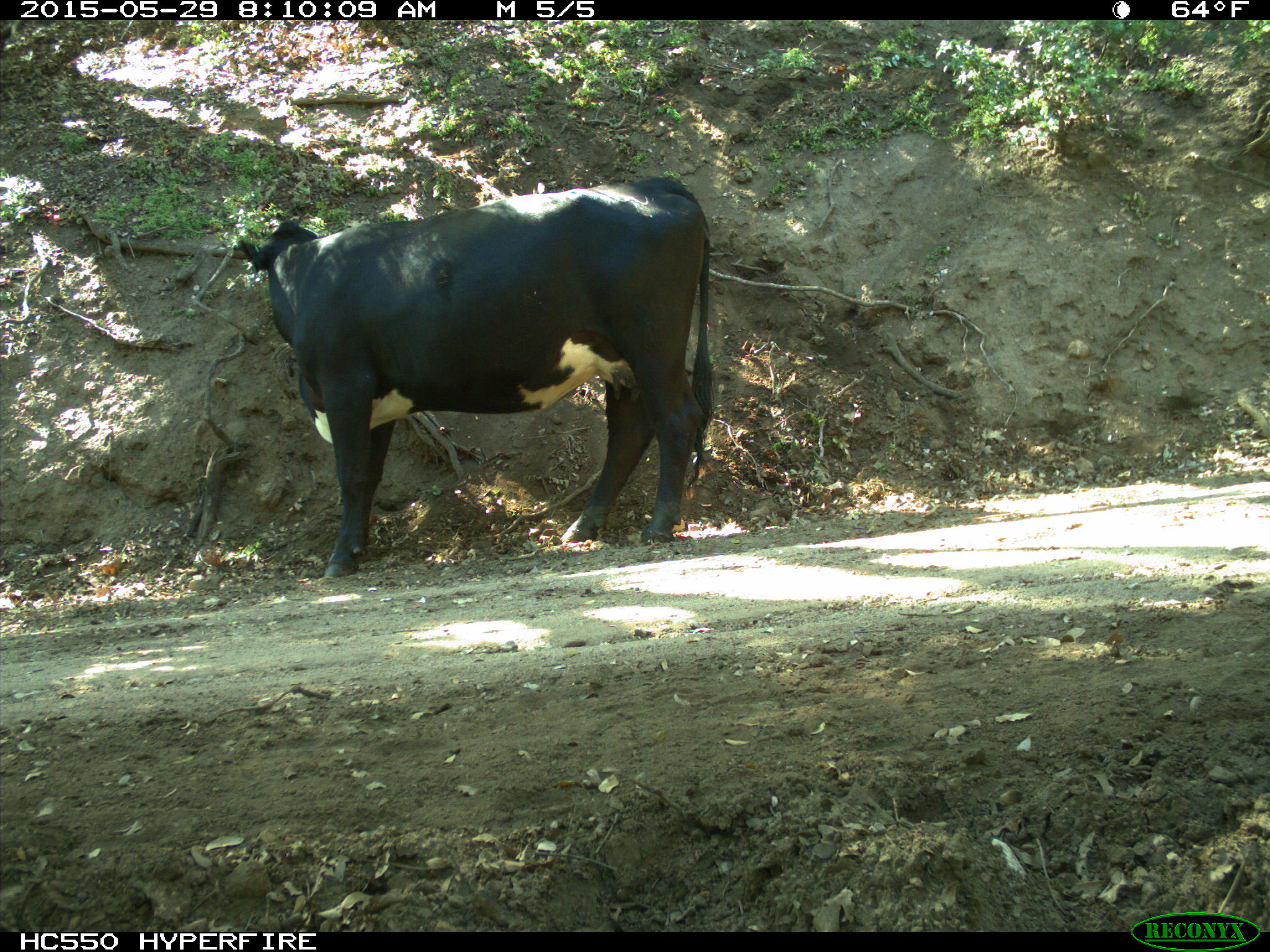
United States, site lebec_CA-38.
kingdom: Animalia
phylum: Chordata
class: Mammalia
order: Artiodactyla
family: Bovidae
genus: Bos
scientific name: Bos taurus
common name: domestic cow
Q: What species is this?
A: Bos taurus (domestic cow).